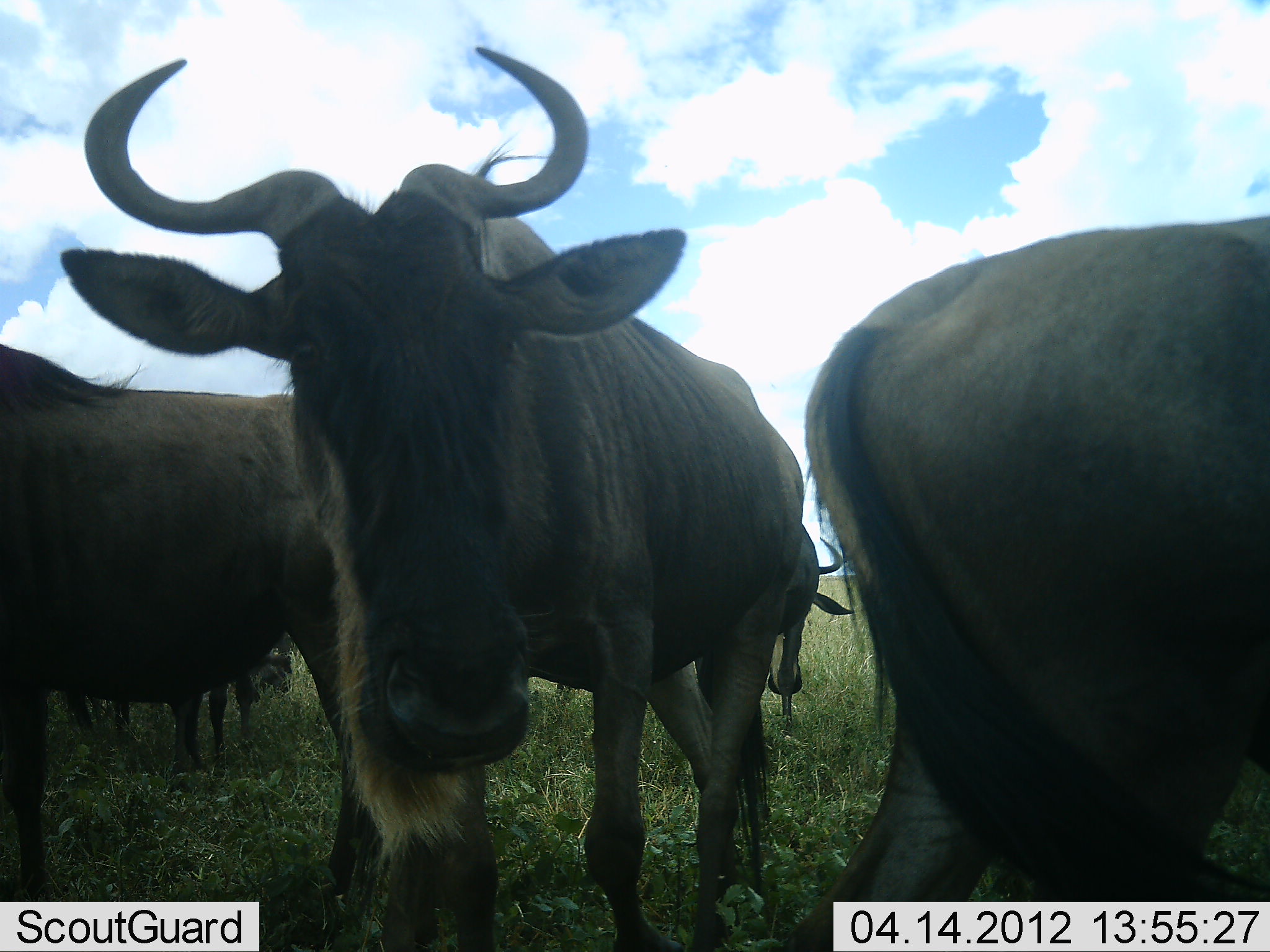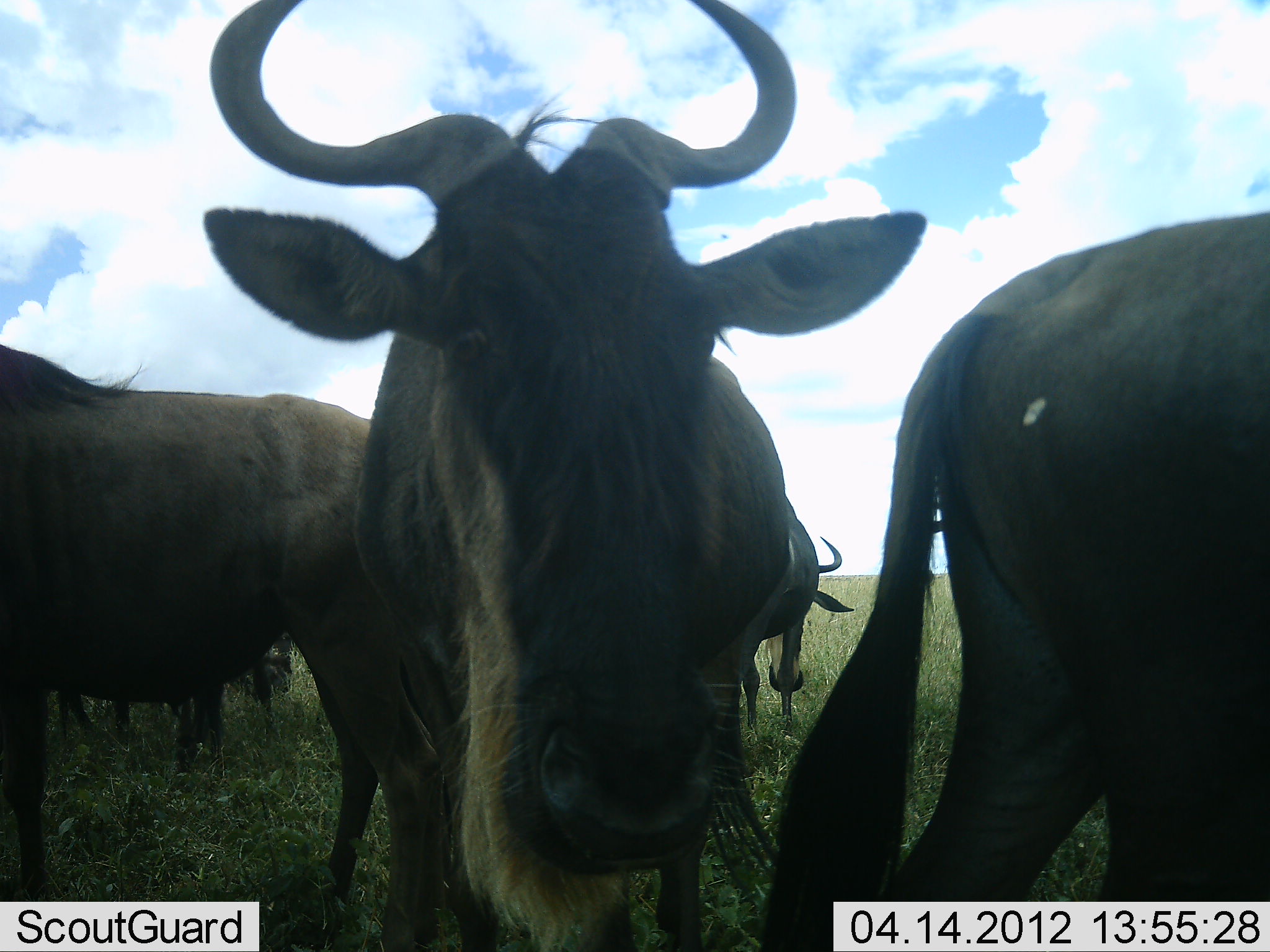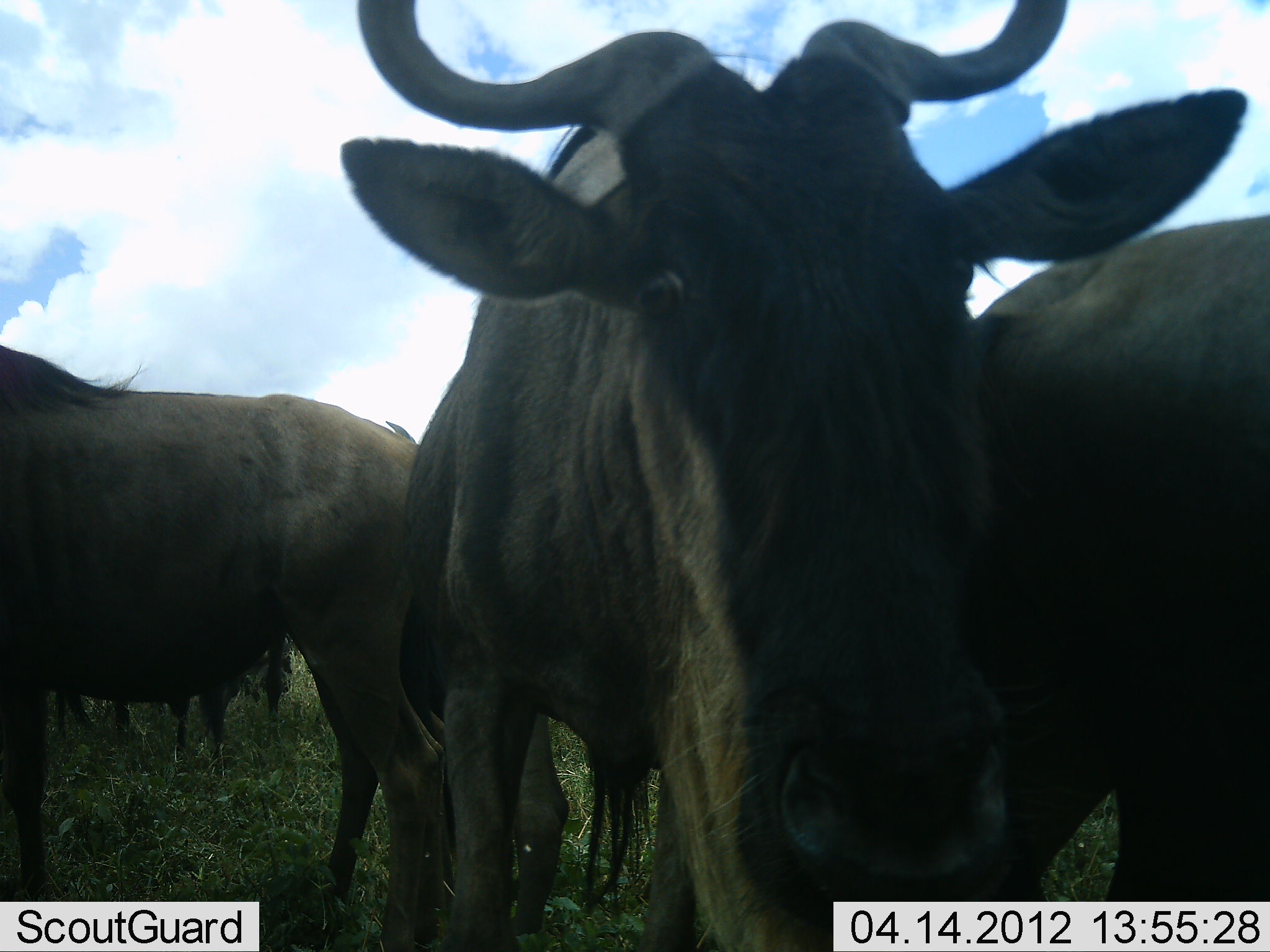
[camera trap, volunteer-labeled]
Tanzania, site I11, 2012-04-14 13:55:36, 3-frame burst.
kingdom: Animalia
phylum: Chordata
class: Mammalia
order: Artiodactyla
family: Bovidae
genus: Connochaetes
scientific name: Connochaetes taurinus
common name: blue wildebeest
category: wildebeest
Wildebeest (blue wildebeest) (Connochaetes taurinus), count 5. Behavior (volunteer vote fractions): standing 93%, resting 7%, moving 27%, interacting 13%. Young present (vote fraction): 0%. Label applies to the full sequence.